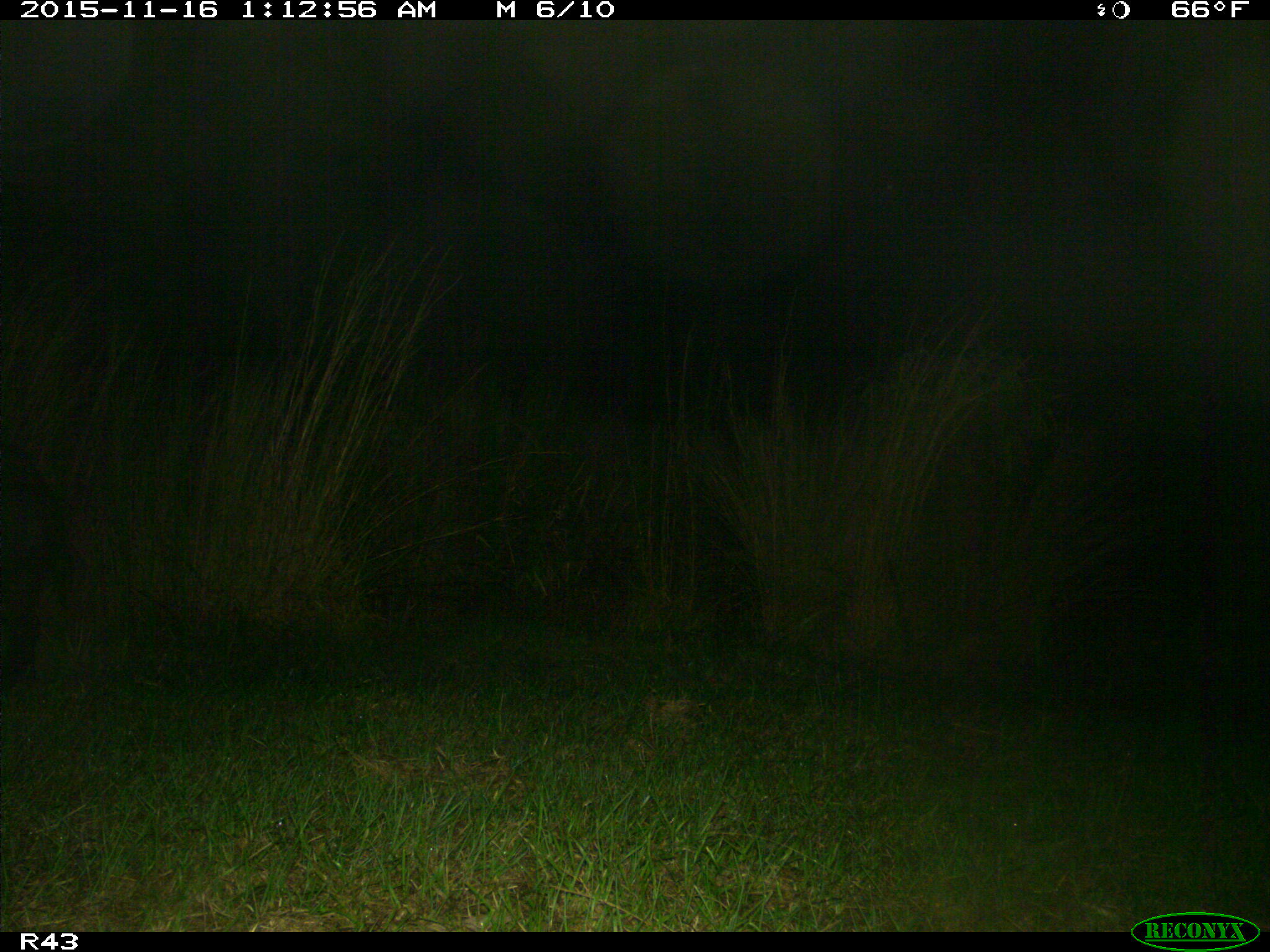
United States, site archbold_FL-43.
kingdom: Animalia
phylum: Chordata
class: Mammalia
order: Artiodactyla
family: Suidae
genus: Sus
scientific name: Sus scrofa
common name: wild boar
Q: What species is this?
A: Sus scrofa (wild boar).